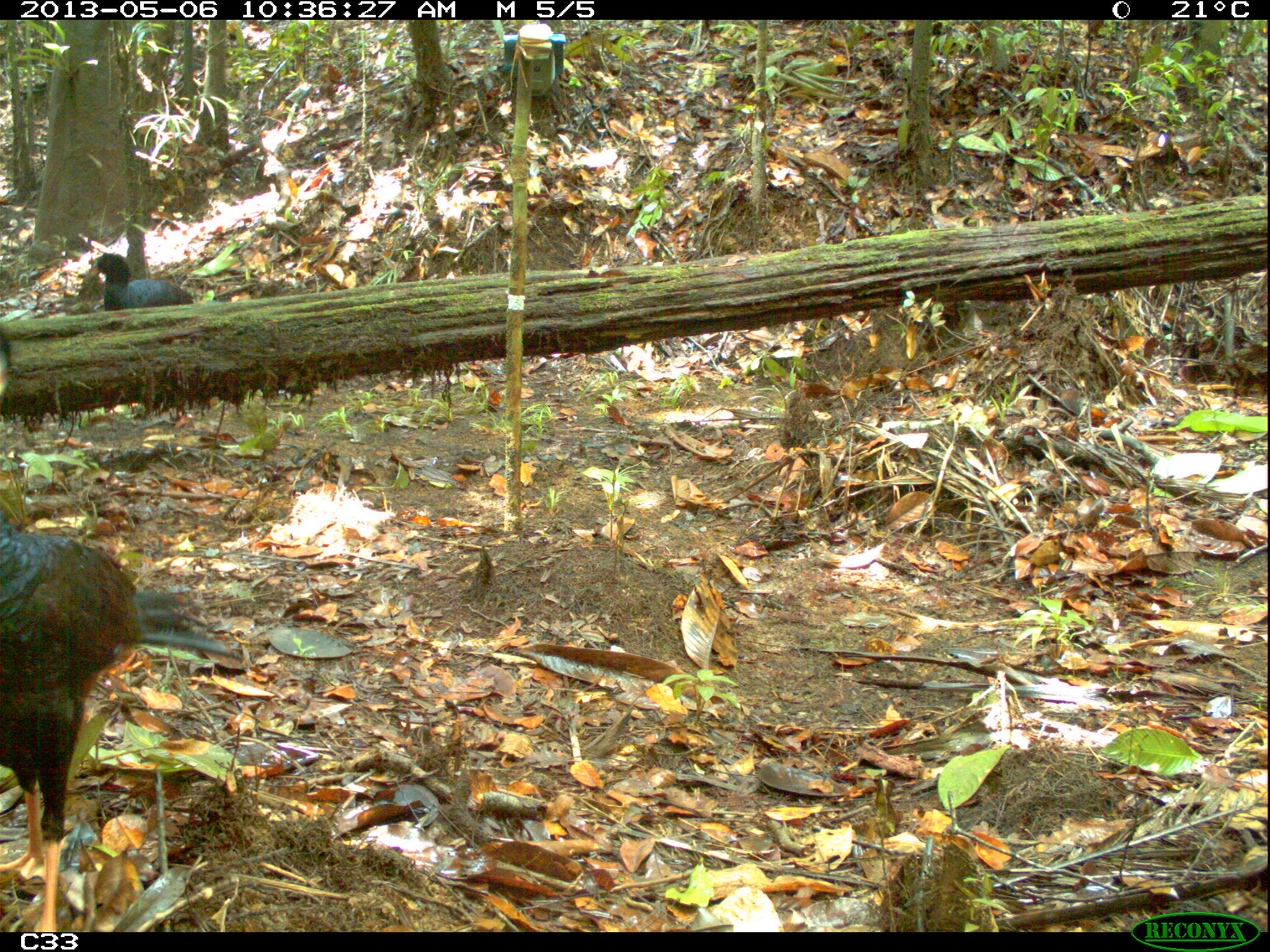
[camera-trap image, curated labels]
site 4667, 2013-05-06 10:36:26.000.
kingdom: Animalia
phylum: Chordata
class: Aves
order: Galliformes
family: Cracidae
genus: Mitu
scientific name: Mitu tomentosum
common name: crestless curassow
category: mitu tomentosa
Mitu tomentosa (crestless curassow) (Mitu tomentosum), count 2, age adult.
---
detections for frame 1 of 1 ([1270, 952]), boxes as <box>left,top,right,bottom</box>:
mitu tomentosa: <box>0,505,241,932</box>; <box>89,251,226,426</box>